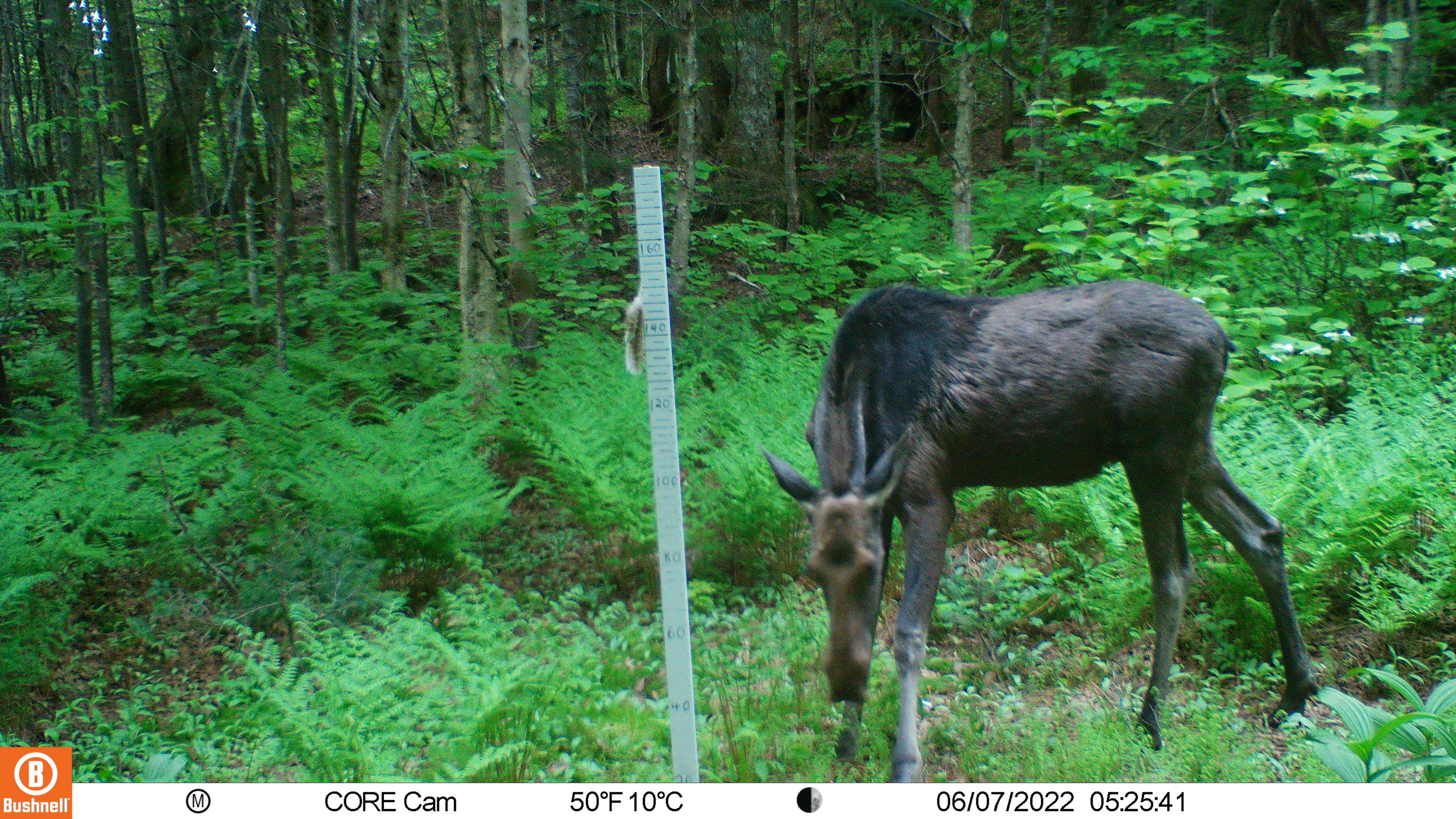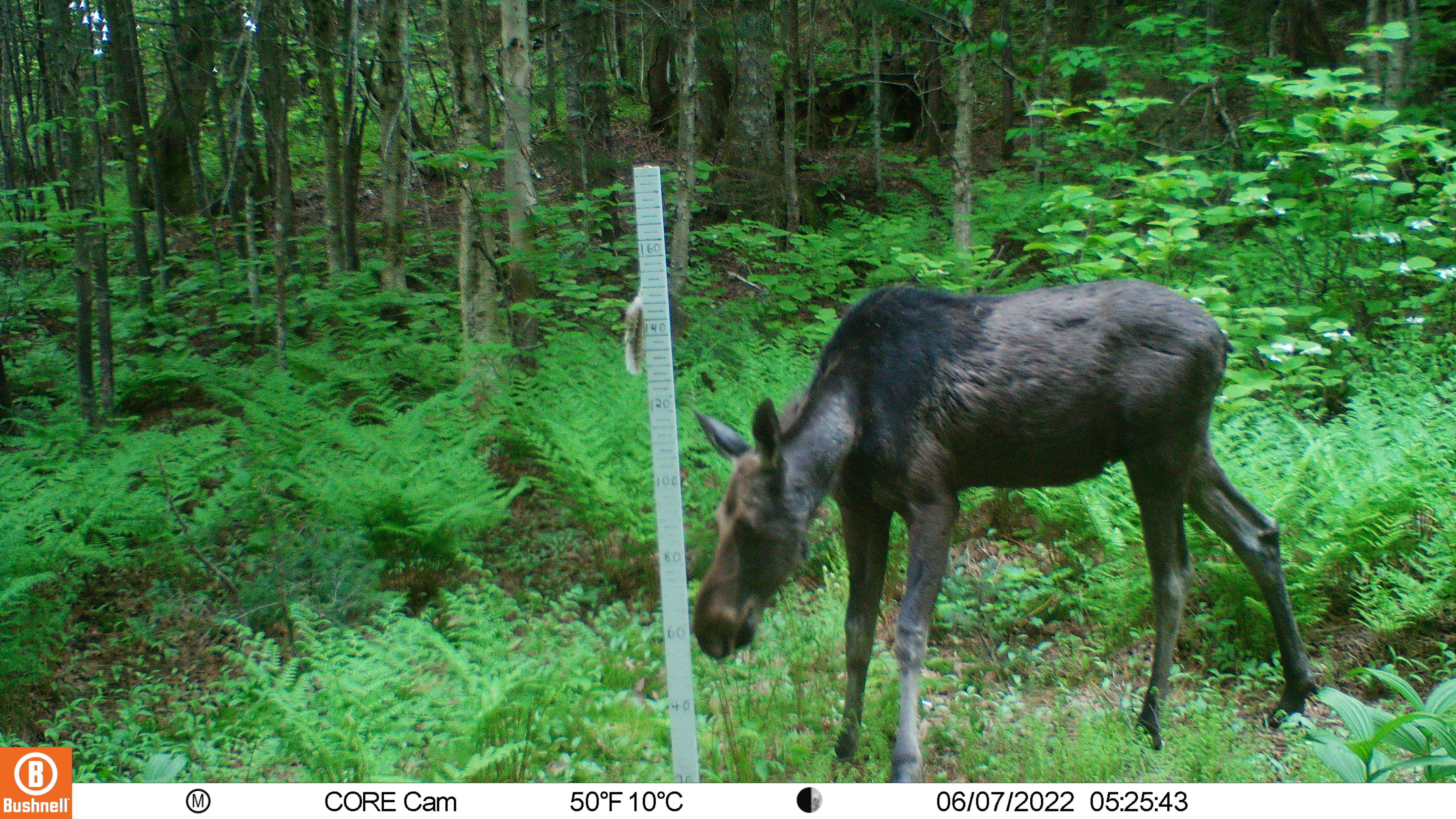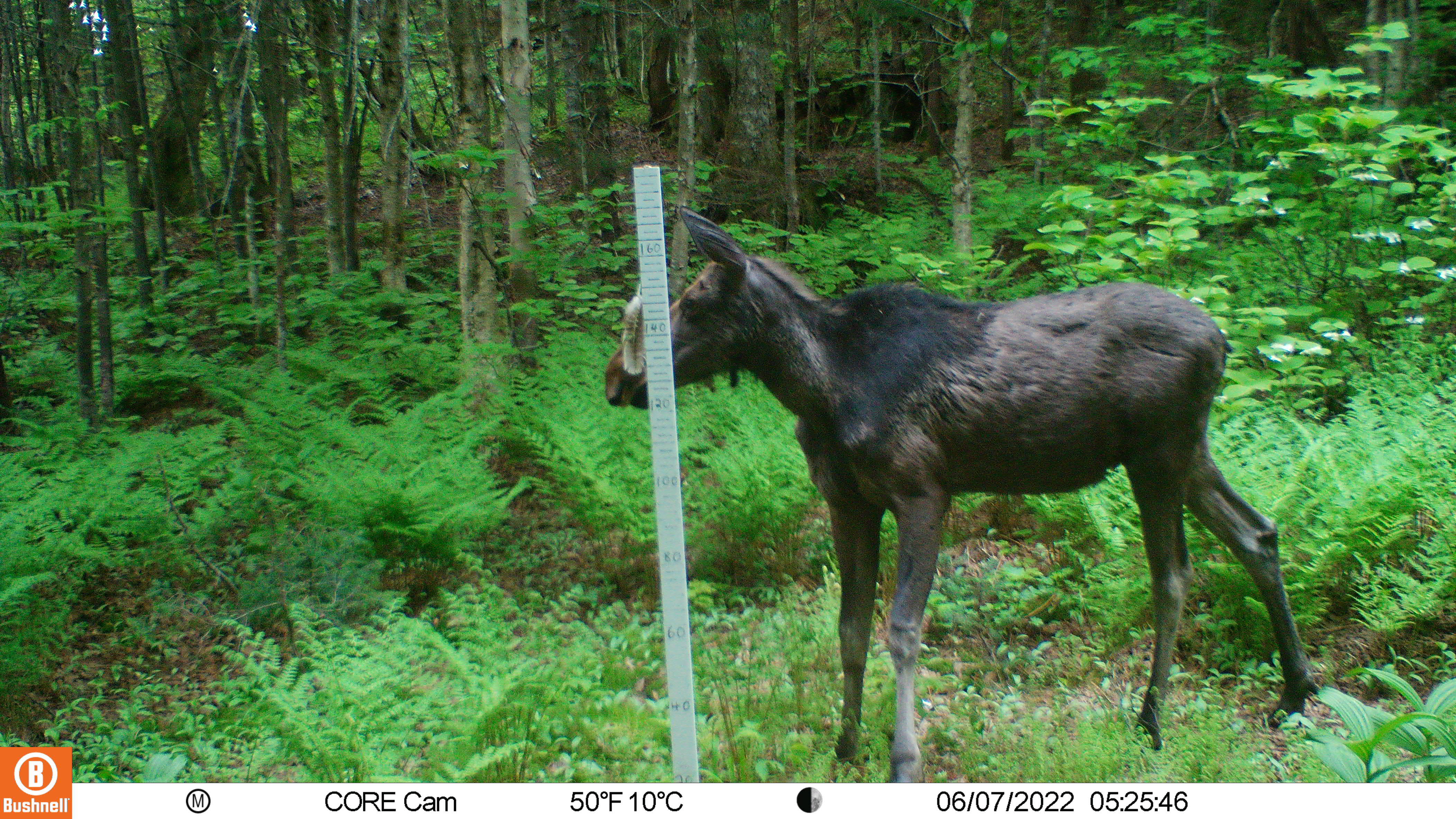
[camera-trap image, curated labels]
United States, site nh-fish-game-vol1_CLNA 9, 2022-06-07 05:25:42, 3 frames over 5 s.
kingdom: Animalia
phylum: Chordata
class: Mammalia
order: Artiodactyla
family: Cervidae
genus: Alces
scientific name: Alces alces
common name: moose